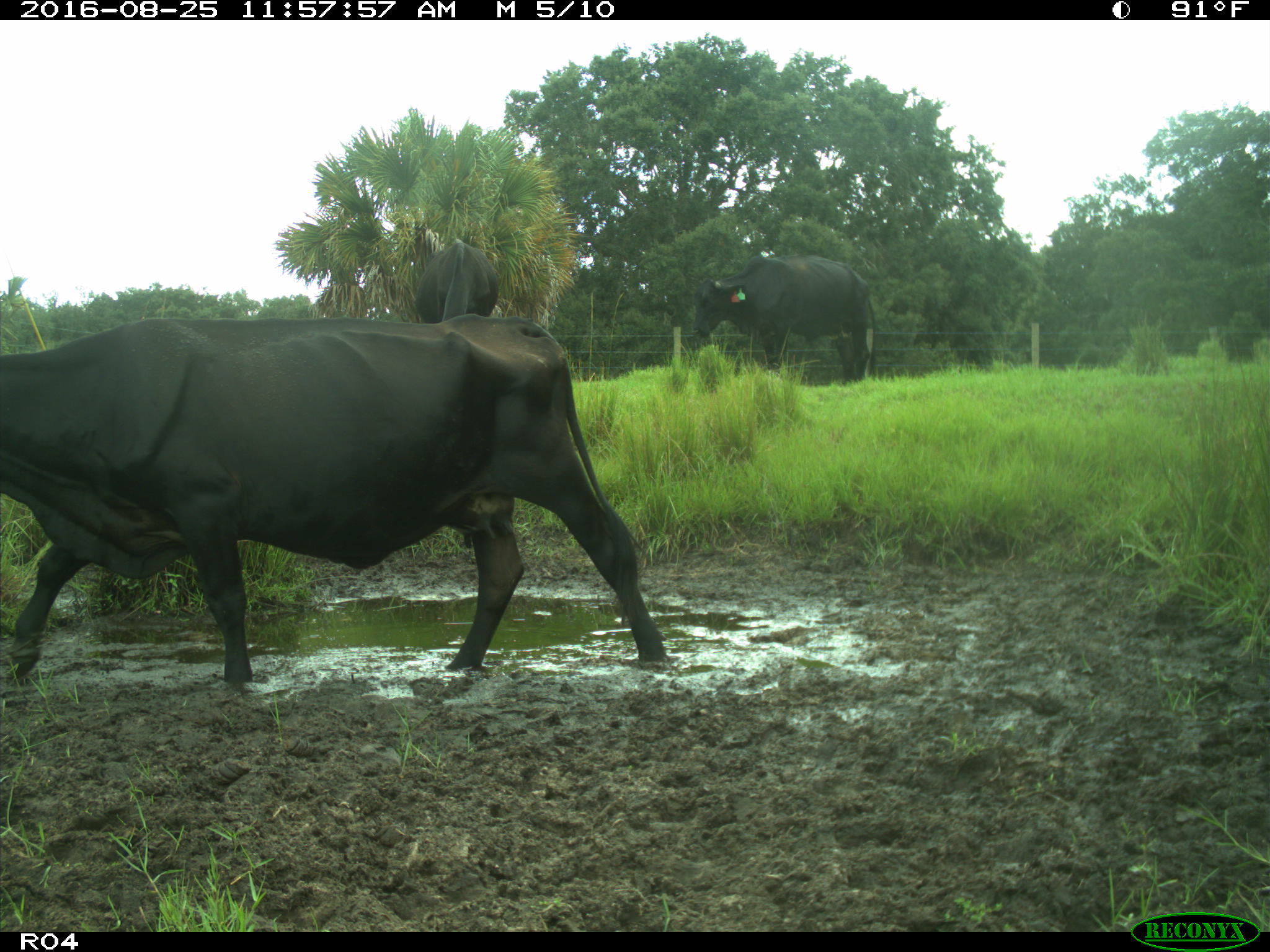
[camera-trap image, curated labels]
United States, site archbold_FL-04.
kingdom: Animalia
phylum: Chordata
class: Mammalia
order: Artiodactyla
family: Bovidae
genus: Bos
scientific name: Bos taurus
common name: domestic cow